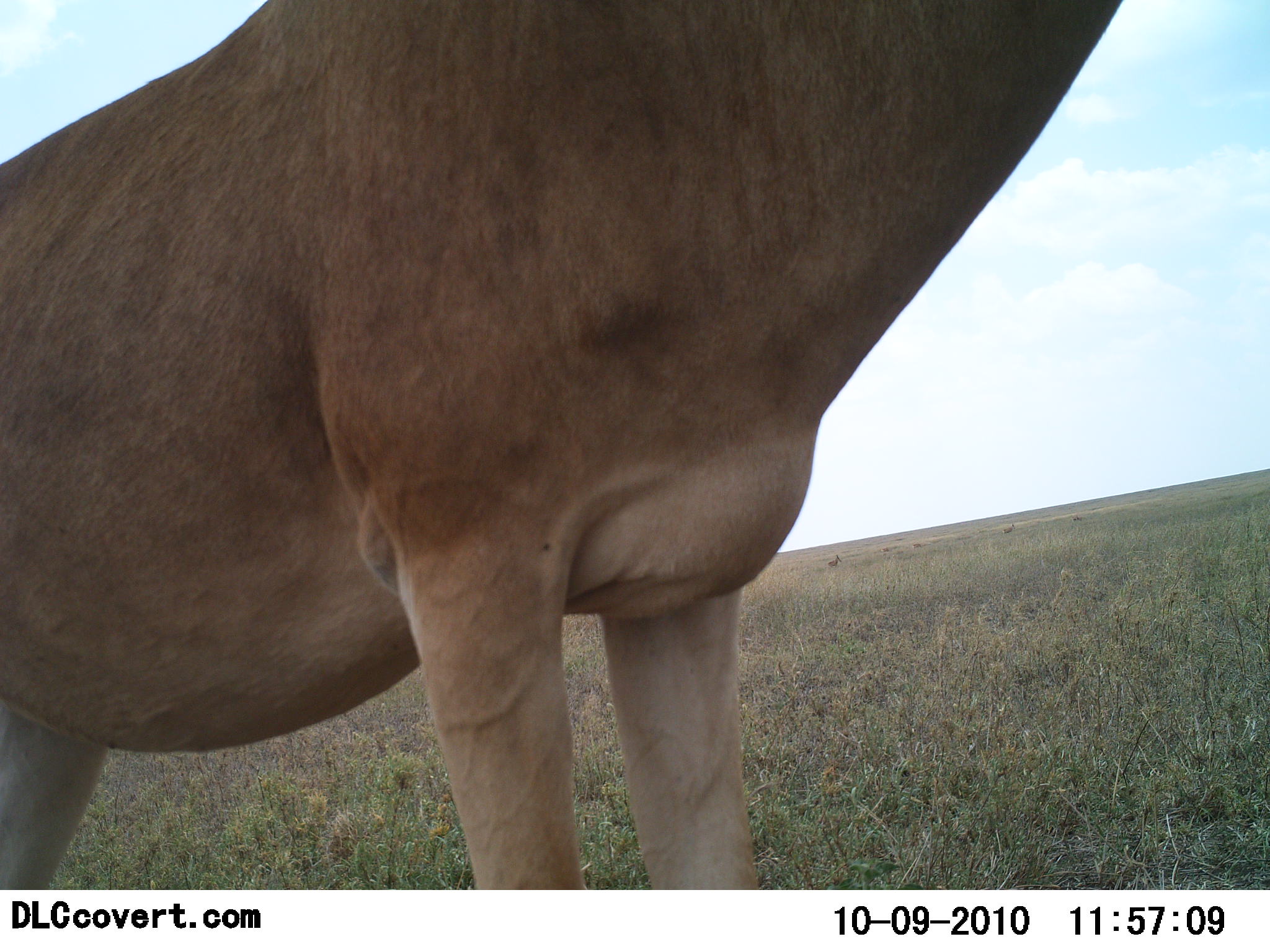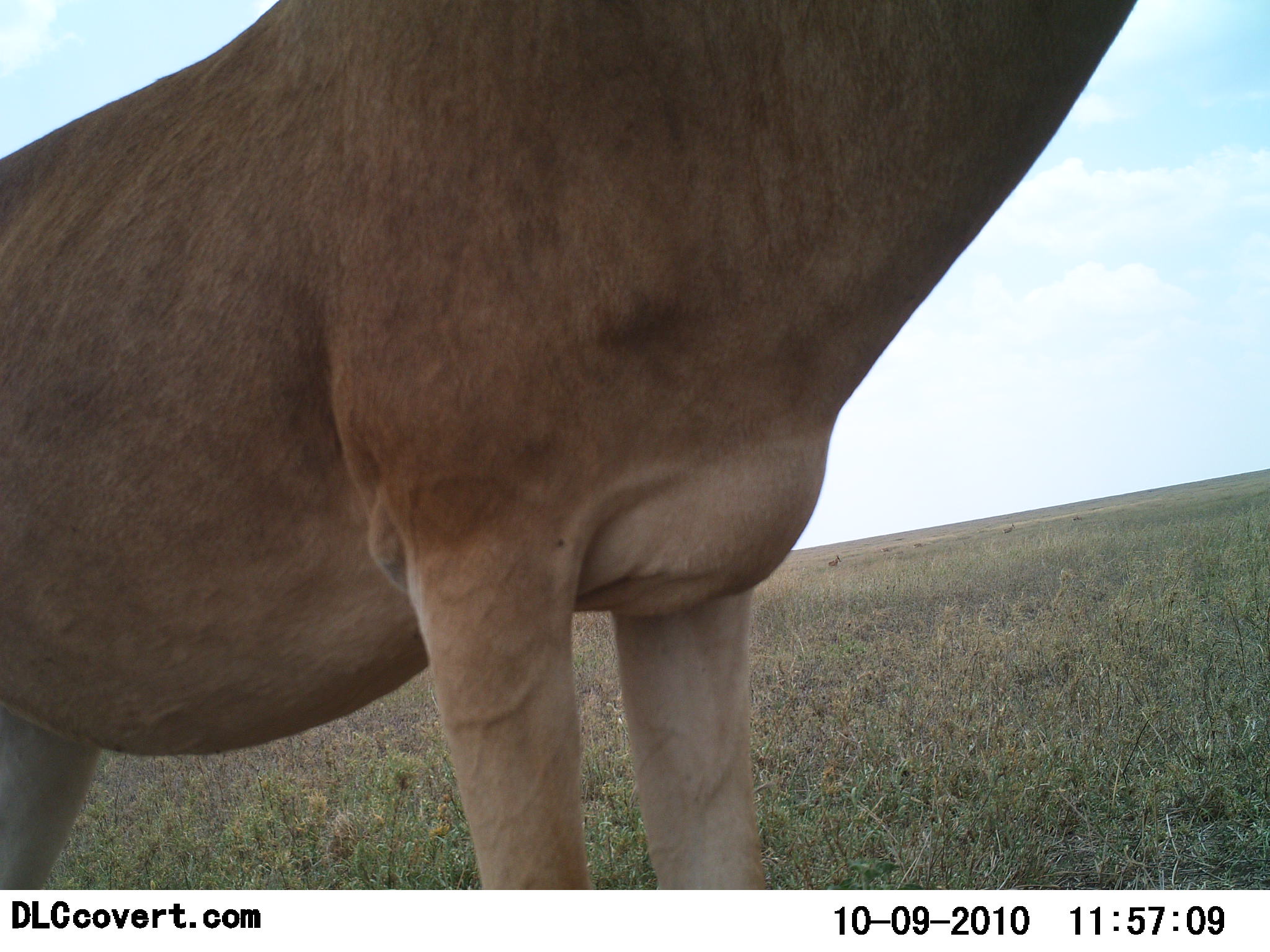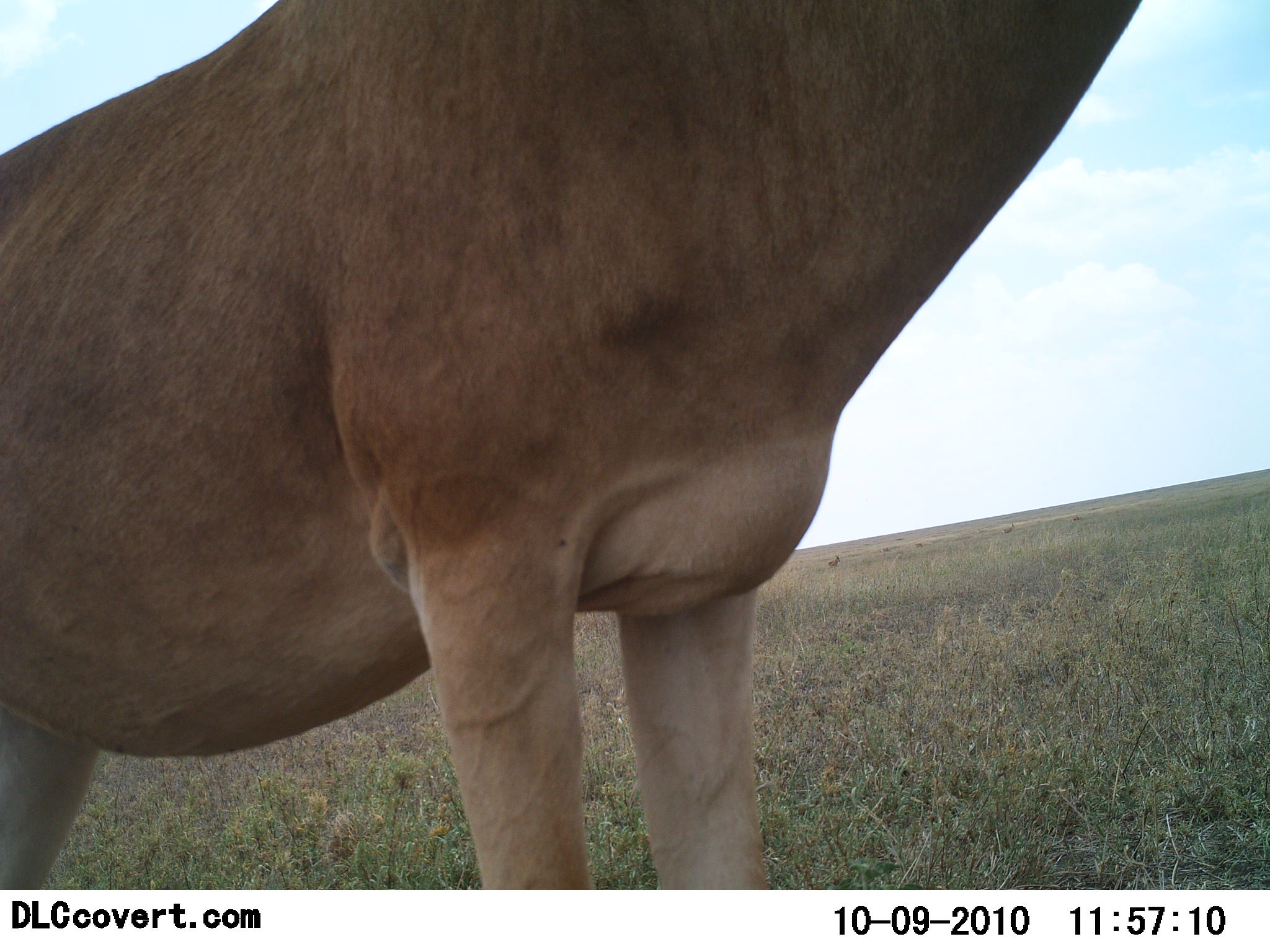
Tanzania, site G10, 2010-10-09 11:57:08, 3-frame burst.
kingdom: Animalia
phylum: Chordata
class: Mammalia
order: Artiodactyla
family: Bovidae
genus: Alcelaphus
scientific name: Alcelaphus buselaphus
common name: hartebeest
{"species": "hartebeest (Alcelaphus buselaphus)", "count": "1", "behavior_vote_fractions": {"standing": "100%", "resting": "0%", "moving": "0%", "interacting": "0%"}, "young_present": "0%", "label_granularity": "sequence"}